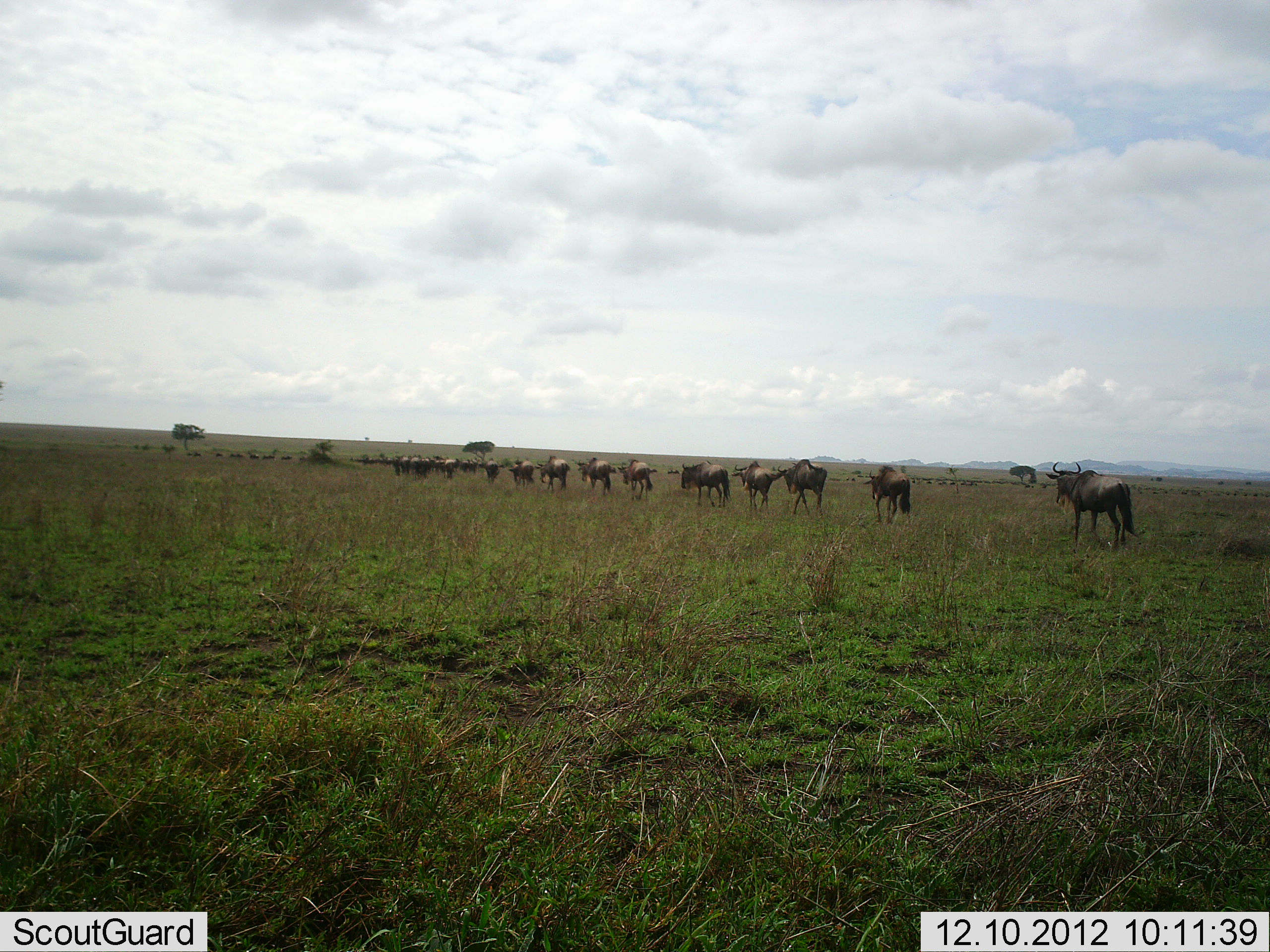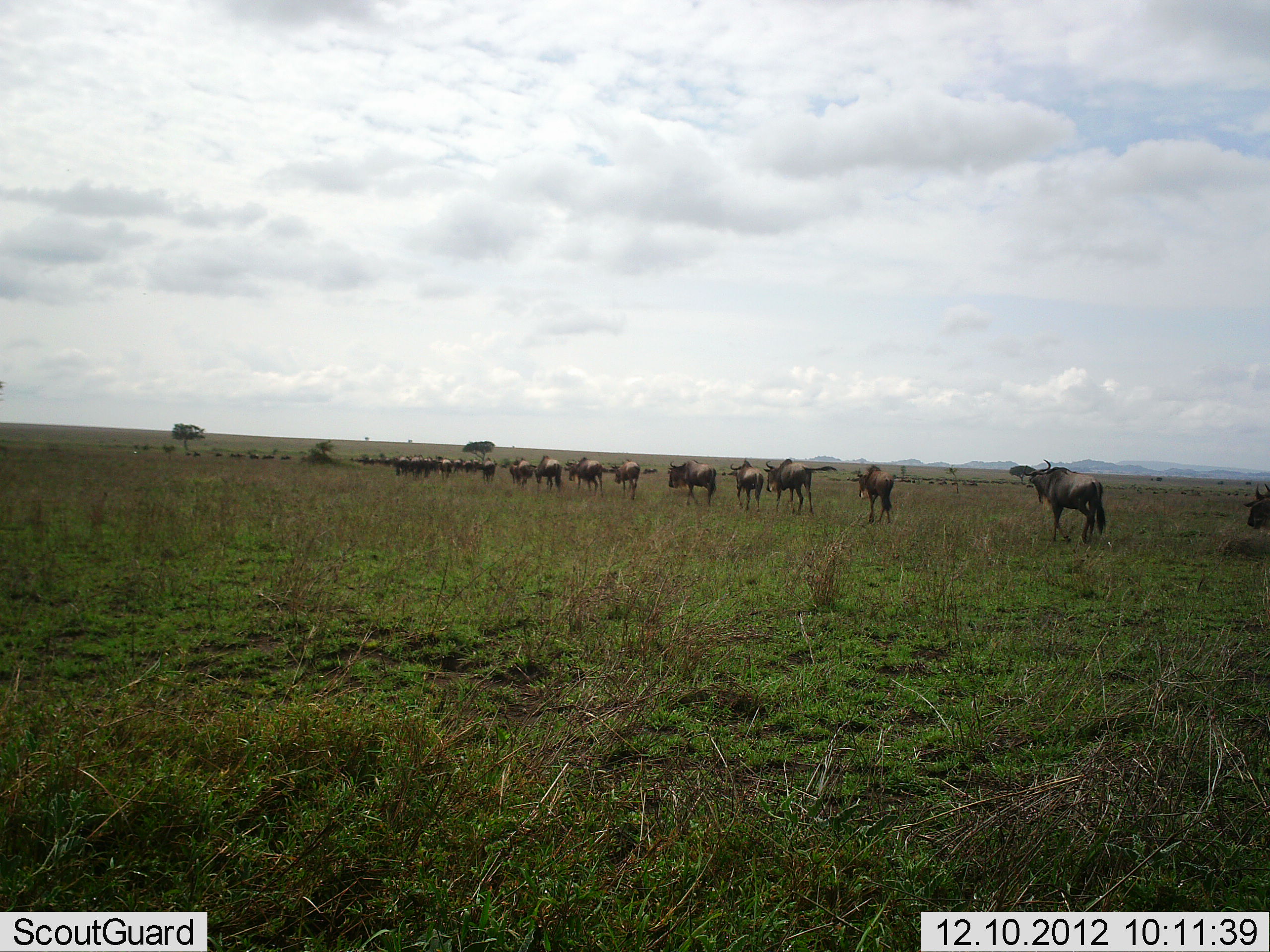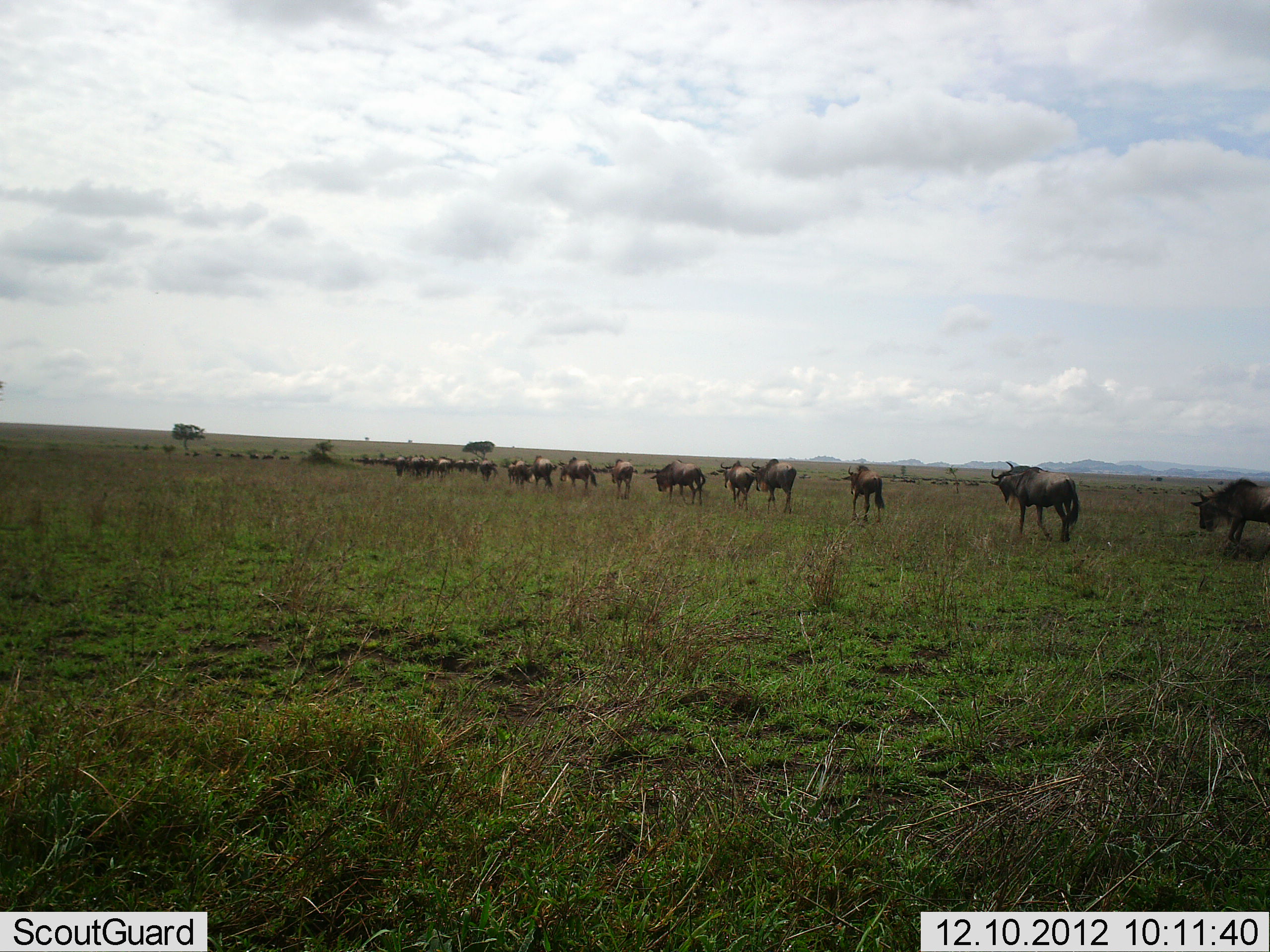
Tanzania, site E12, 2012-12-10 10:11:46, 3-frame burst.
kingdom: Animalia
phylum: Chordata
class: Mammalia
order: Artiodactyla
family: Bovidae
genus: Connochaetes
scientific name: Connochaetes taurinus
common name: blue wildebeest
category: wildebeest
Wildebeest (blue wildebeest) (Connochaetes taurinus), count 11-50. Behavior (volunteer vote fractions): standing 0%, resting 0%, moving 100%, interacting 0%. Young present (vote fraction): 0%. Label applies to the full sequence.